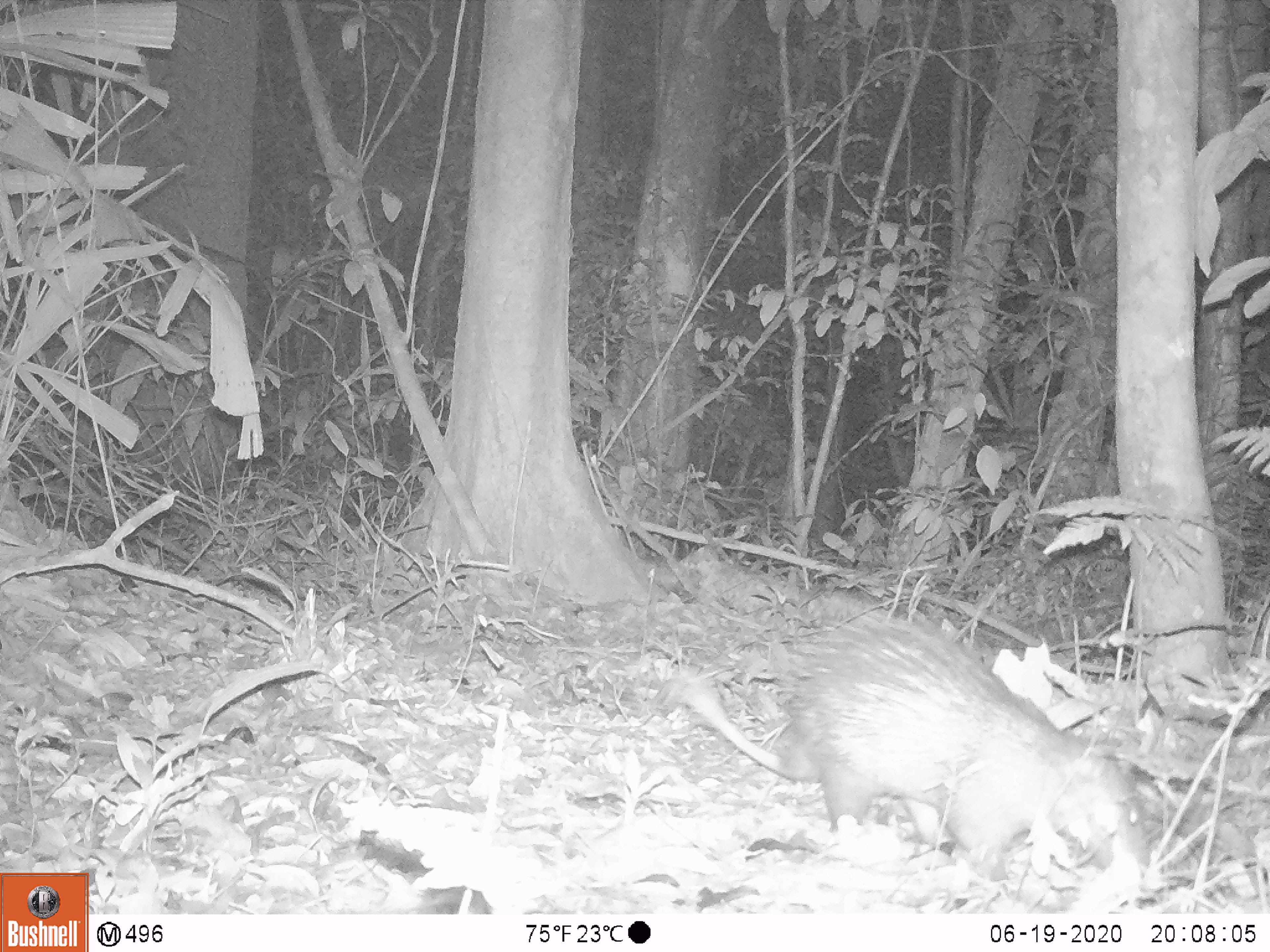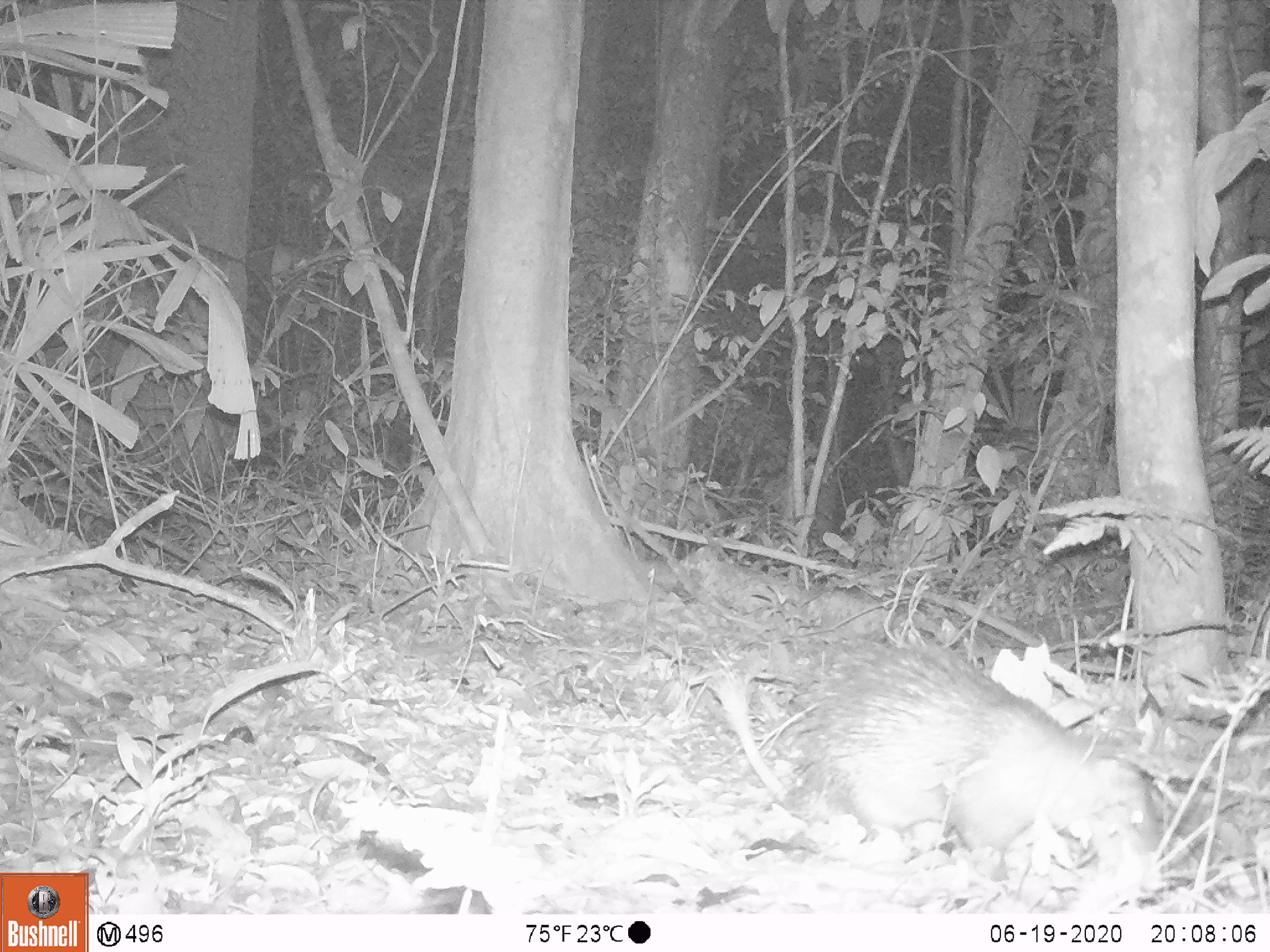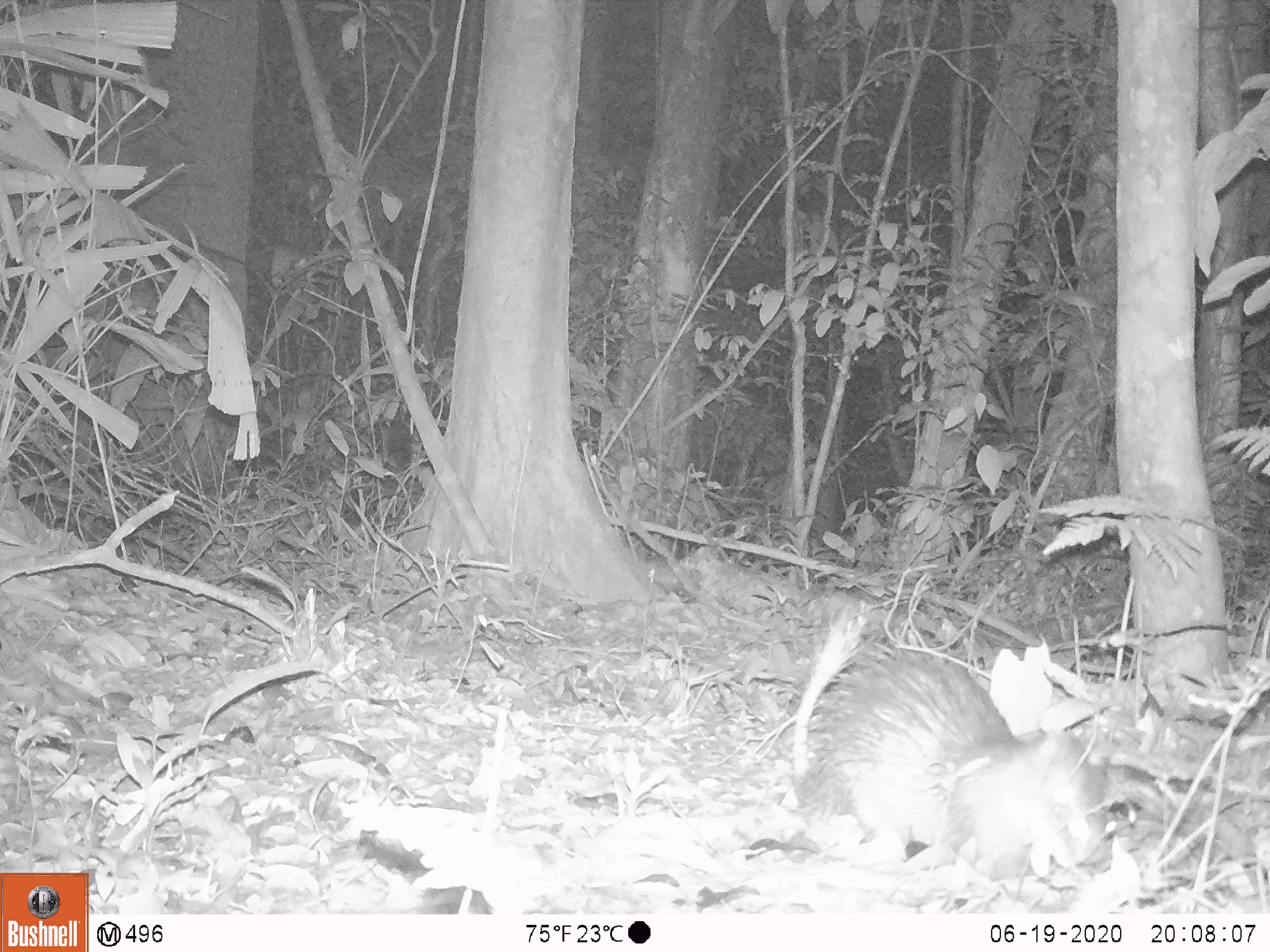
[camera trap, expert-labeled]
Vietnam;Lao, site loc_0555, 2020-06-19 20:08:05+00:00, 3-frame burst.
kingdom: Animalia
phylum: Chordata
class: Mammalia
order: Rodentia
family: Hystricidae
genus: Atherurus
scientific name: Atherurus macrourus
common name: asiatic brush-tailed porcupine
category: asiatic brush tailed porcupine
Asiatic brush tailed porcupine (asiatic brush-tailed porcupine) (Atherurus macrourus). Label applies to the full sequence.